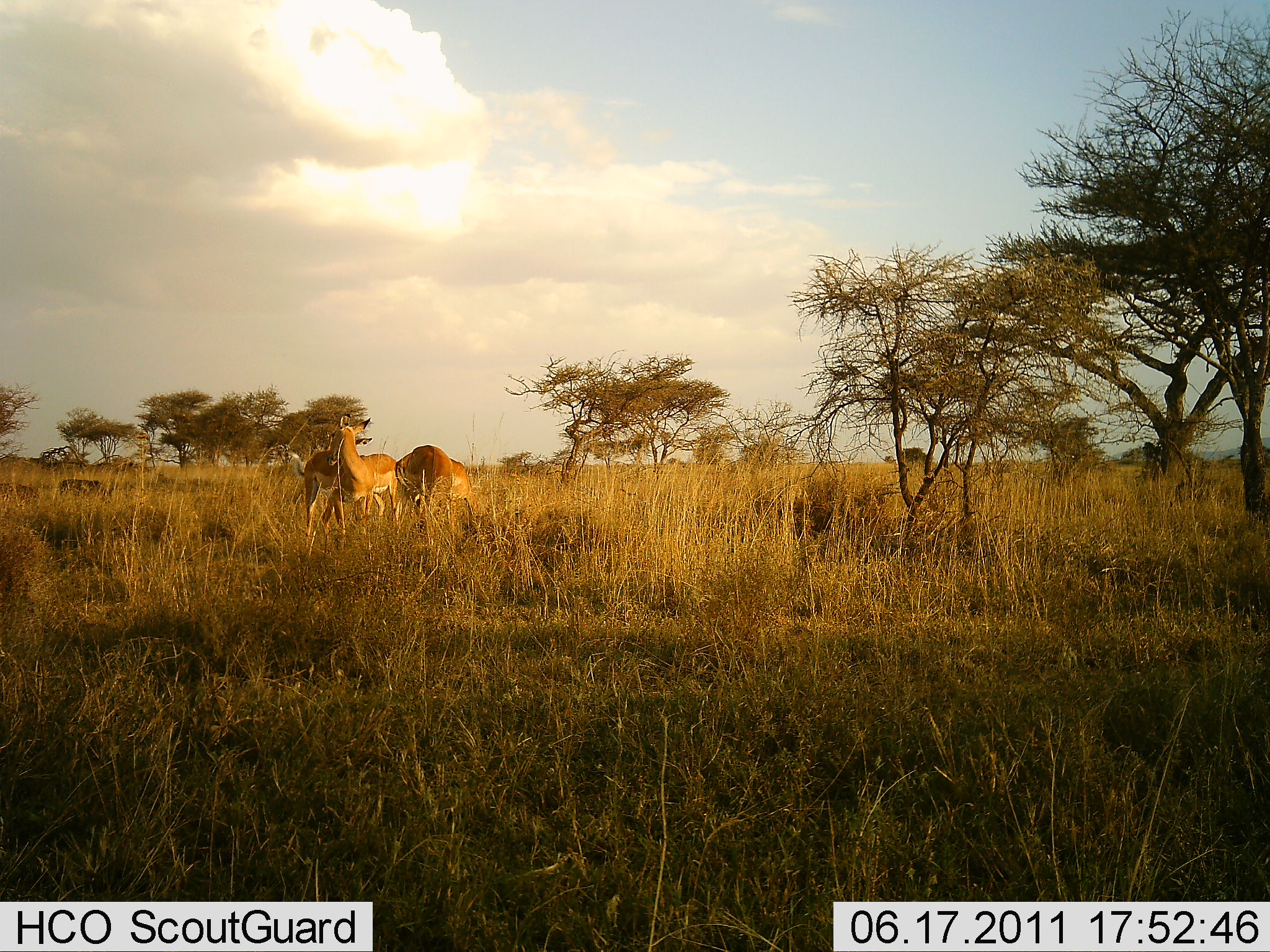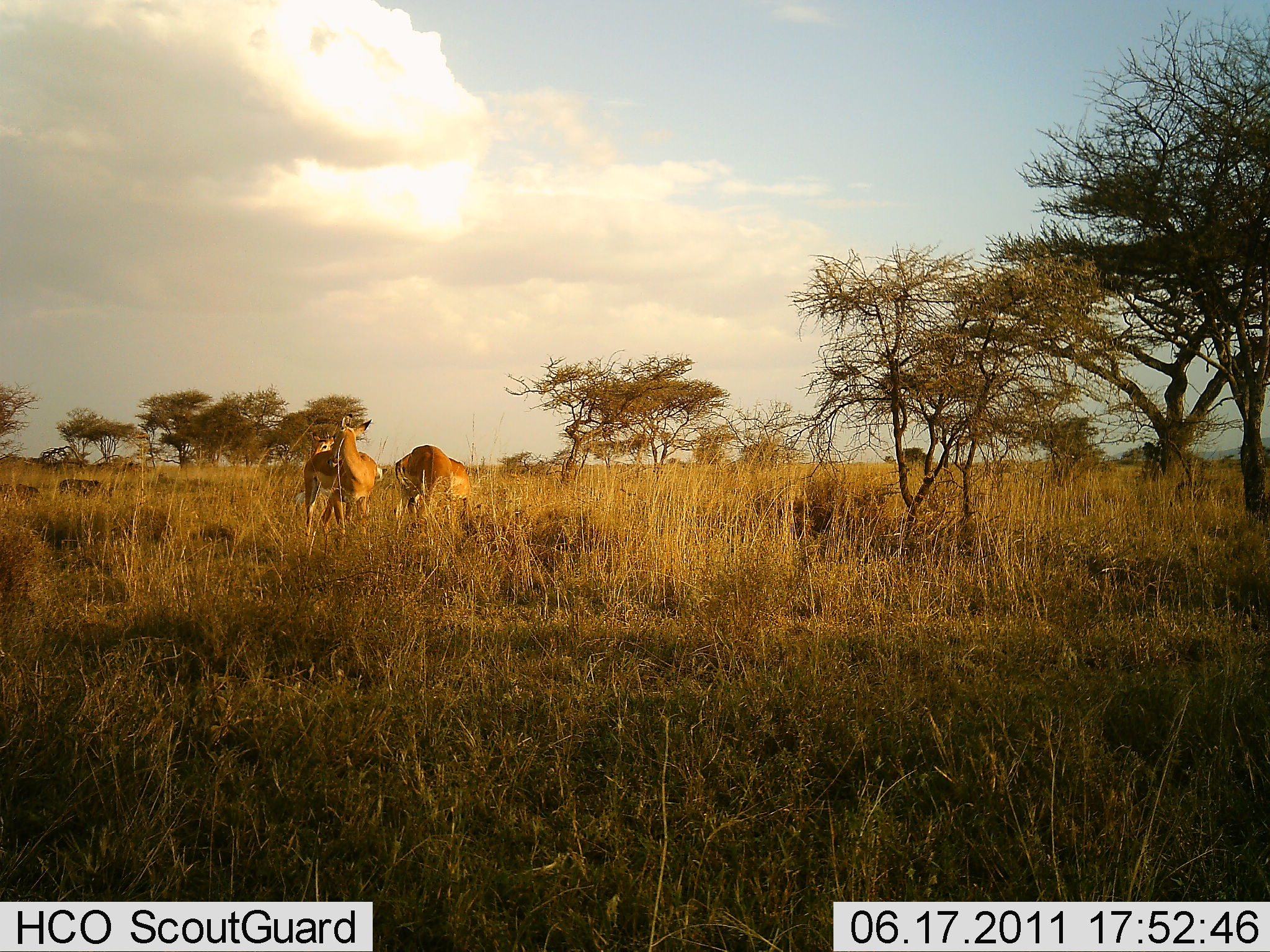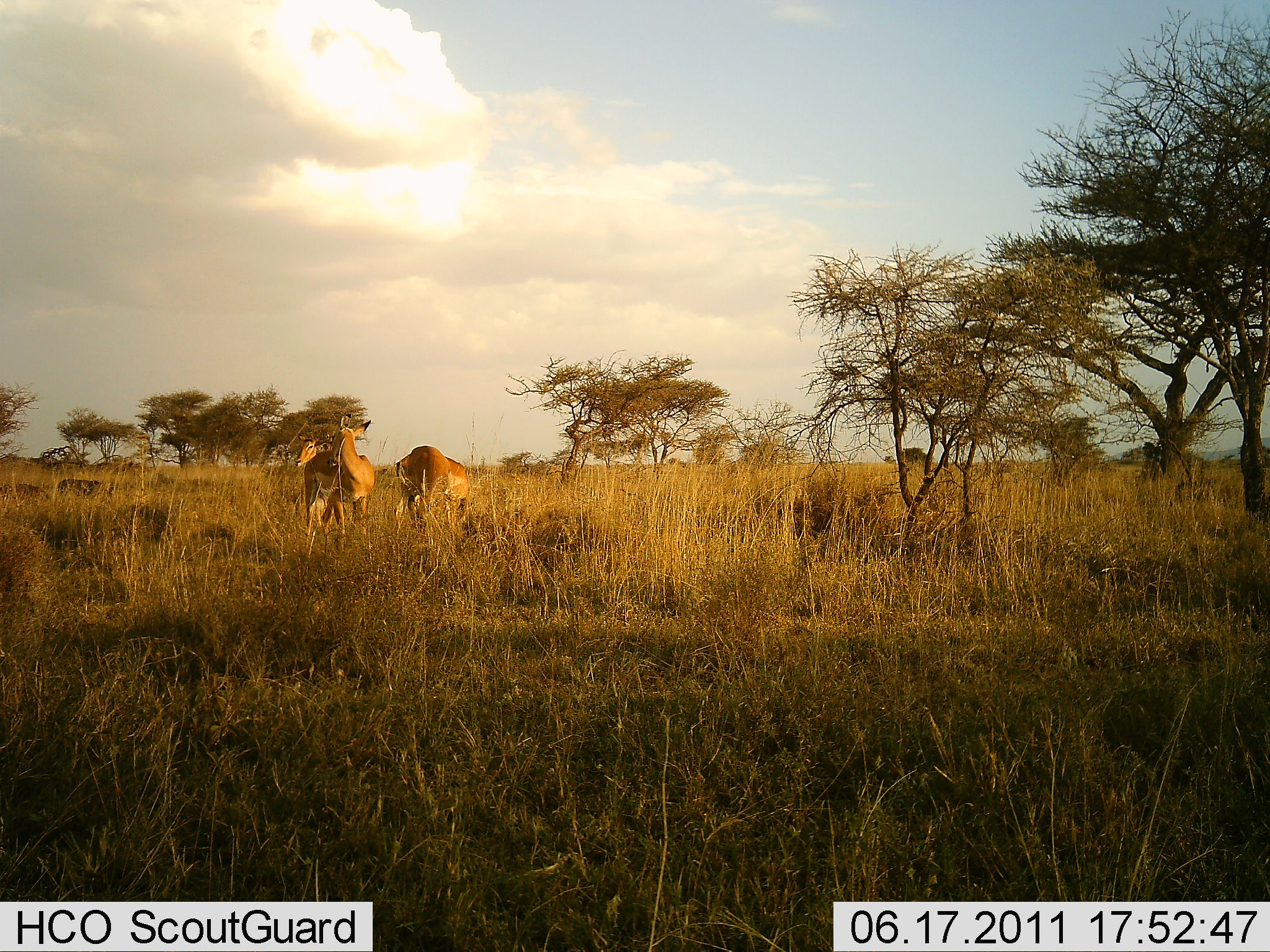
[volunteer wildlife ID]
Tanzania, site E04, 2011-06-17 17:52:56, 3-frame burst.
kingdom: Animalia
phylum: Chordata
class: Mammalia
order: Artiodactyla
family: Bovidae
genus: Nanger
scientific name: Nanger granti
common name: grant's gazelle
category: gazellegrants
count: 3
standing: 69%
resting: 0%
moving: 0%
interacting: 8%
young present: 0%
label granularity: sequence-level